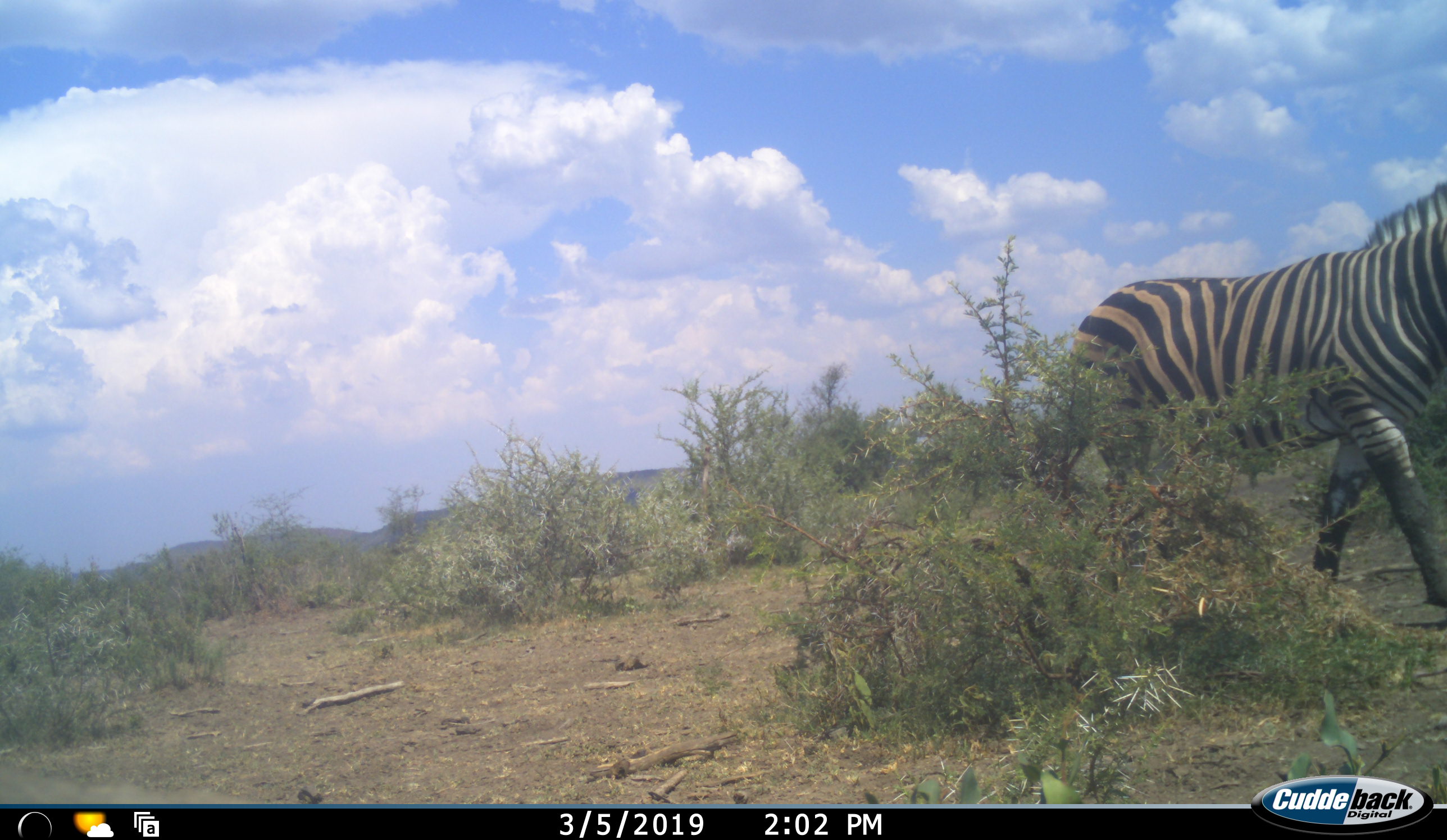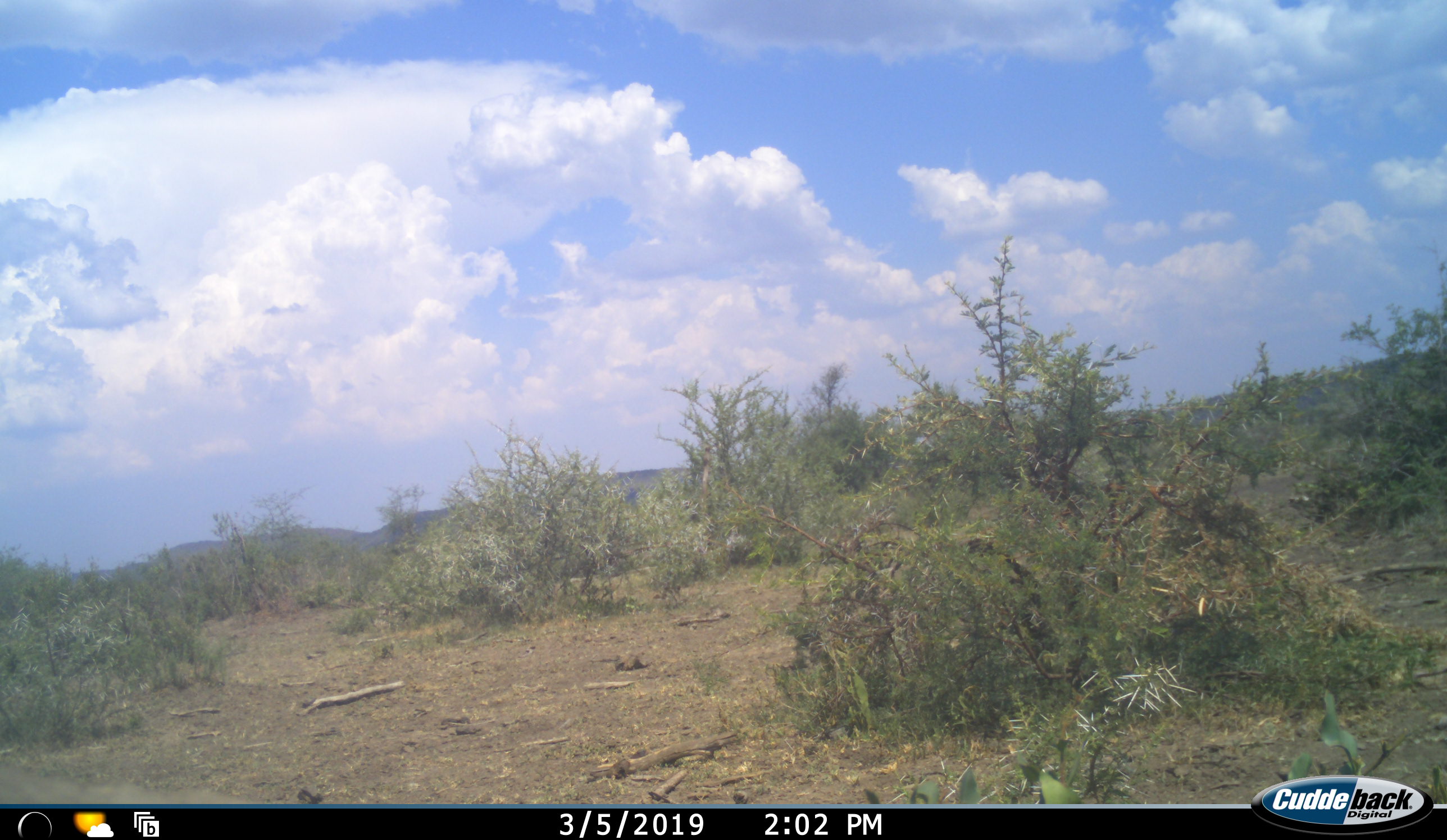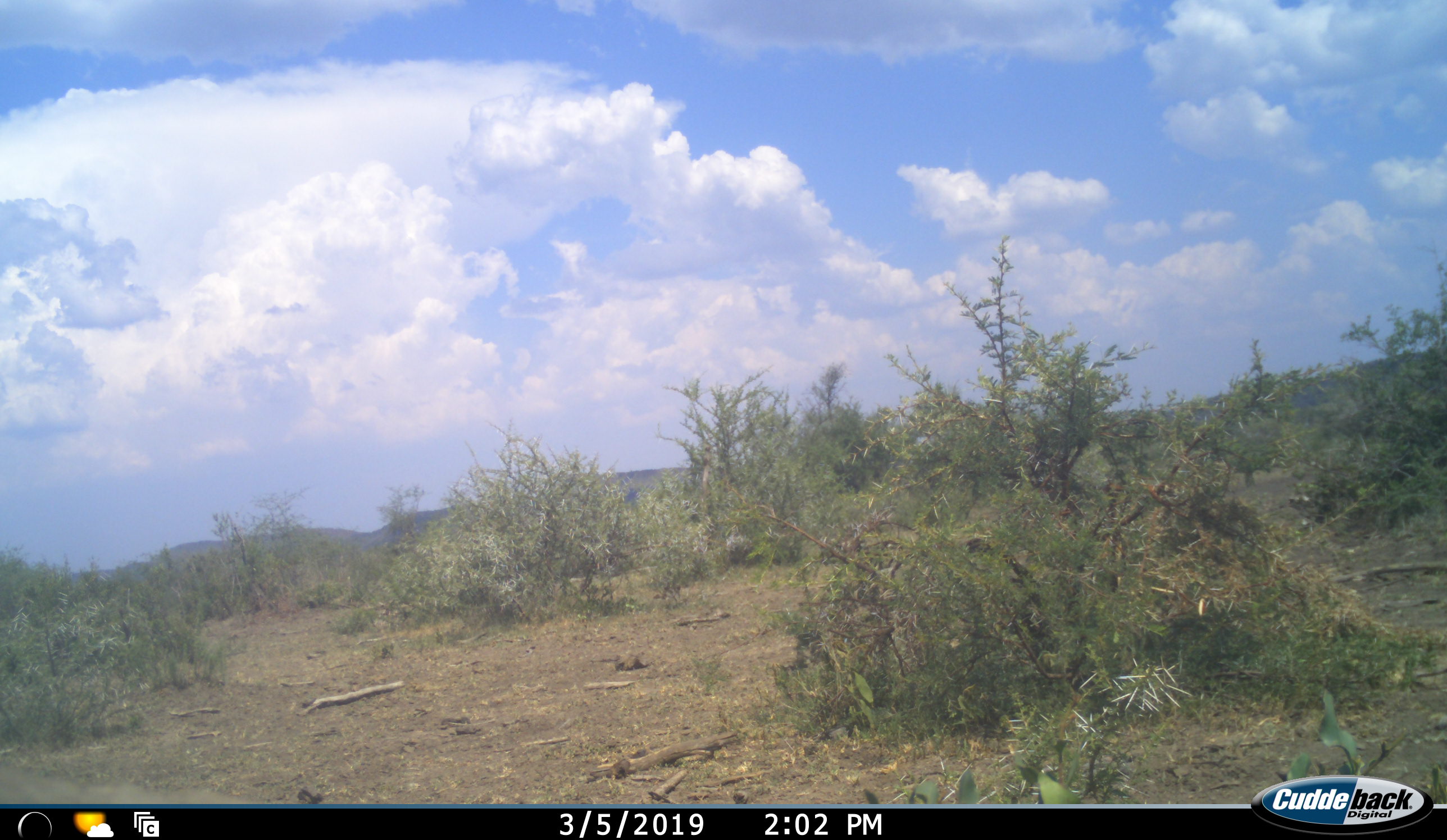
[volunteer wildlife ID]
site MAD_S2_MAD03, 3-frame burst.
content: unidentified animal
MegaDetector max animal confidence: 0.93